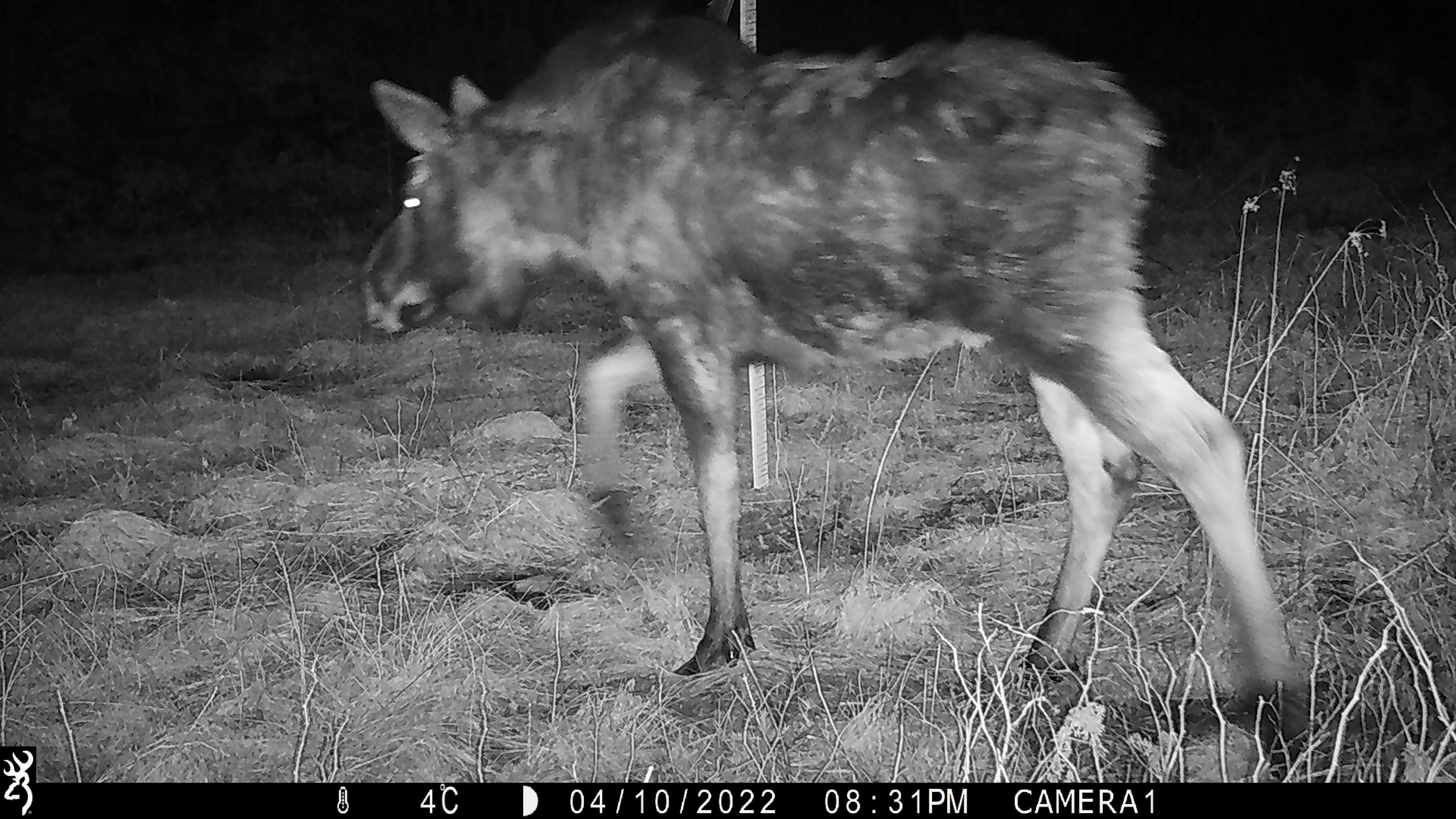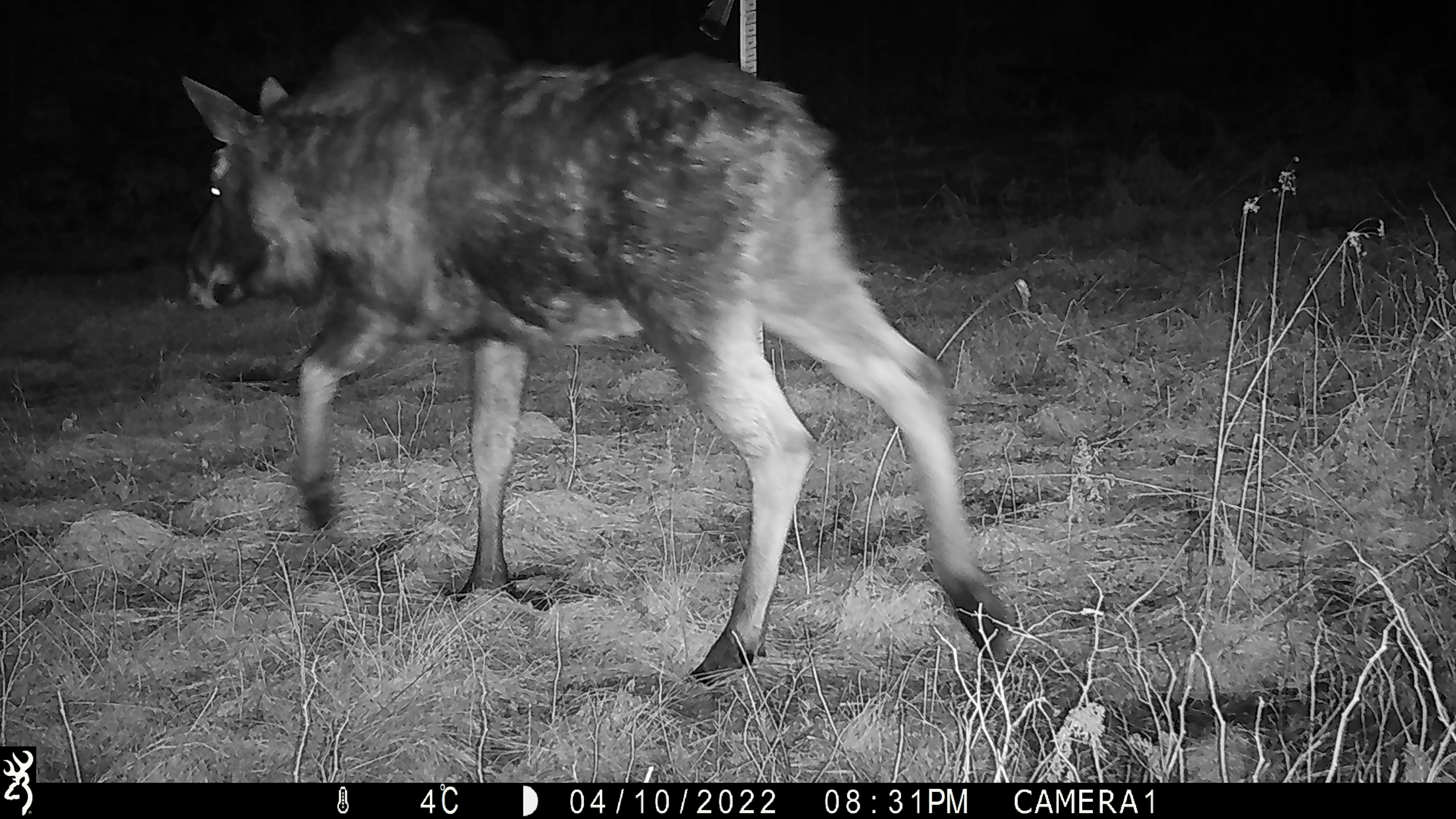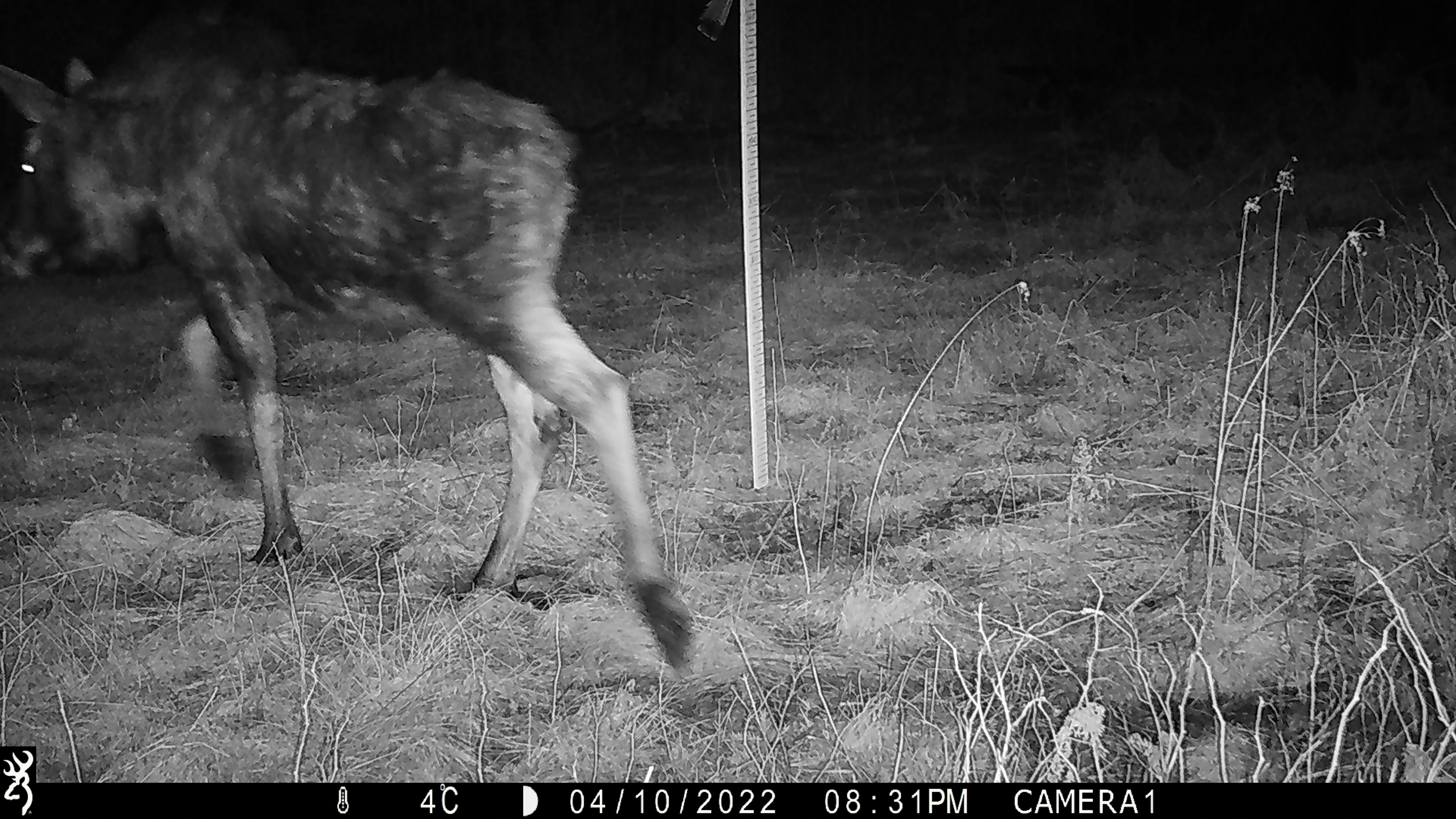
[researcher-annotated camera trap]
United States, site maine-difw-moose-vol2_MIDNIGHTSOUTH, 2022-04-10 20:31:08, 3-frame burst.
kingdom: Animalia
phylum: Chordata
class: Mammalia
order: Artiodactyla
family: Cervidae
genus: Alces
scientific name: Alces alces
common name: moose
Moose (Alces alces).